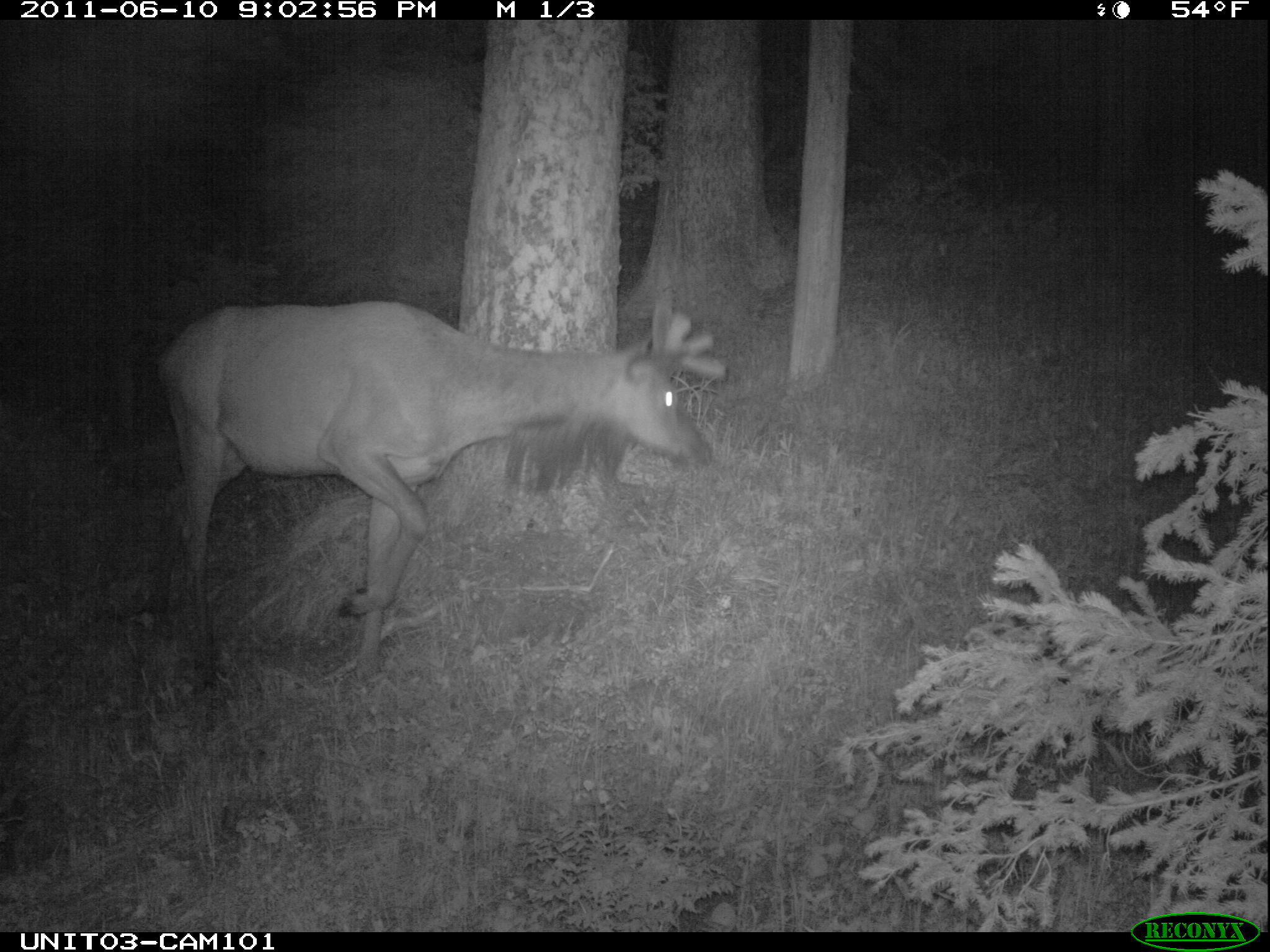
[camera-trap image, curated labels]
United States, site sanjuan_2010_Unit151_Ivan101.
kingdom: Animalia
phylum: Chordata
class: Mammalia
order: Artiodactyla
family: Cervidae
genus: Cervus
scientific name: Cervus elaphus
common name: red deer